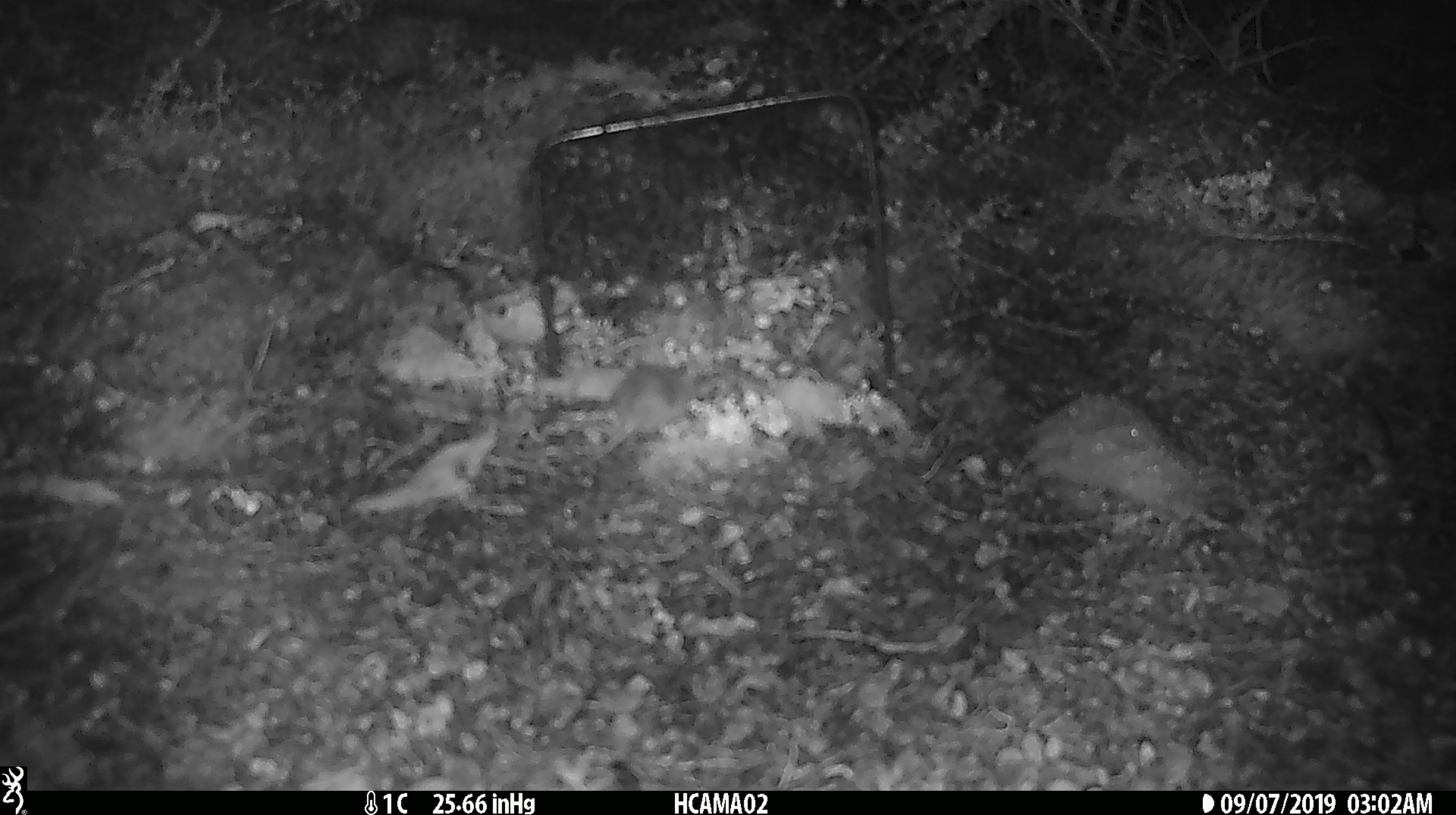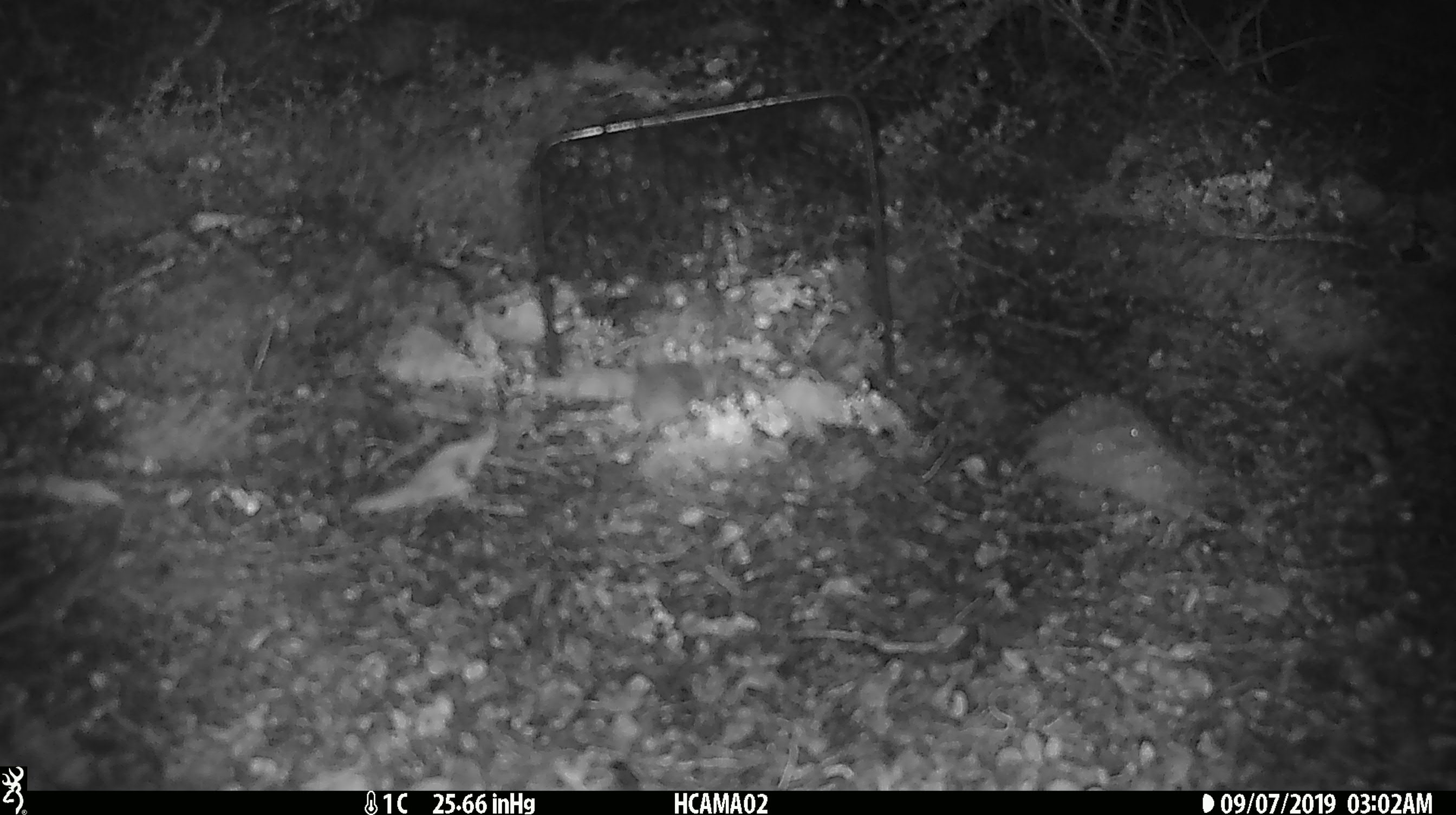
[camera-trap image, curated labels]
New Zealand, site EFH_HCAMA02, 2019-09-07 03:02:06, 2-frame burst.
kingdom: Animalia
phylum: Chordata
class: Mammalia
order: Rodentia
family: Muridae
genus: Mus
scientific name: Mus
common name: mouse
Mouse (Mus).